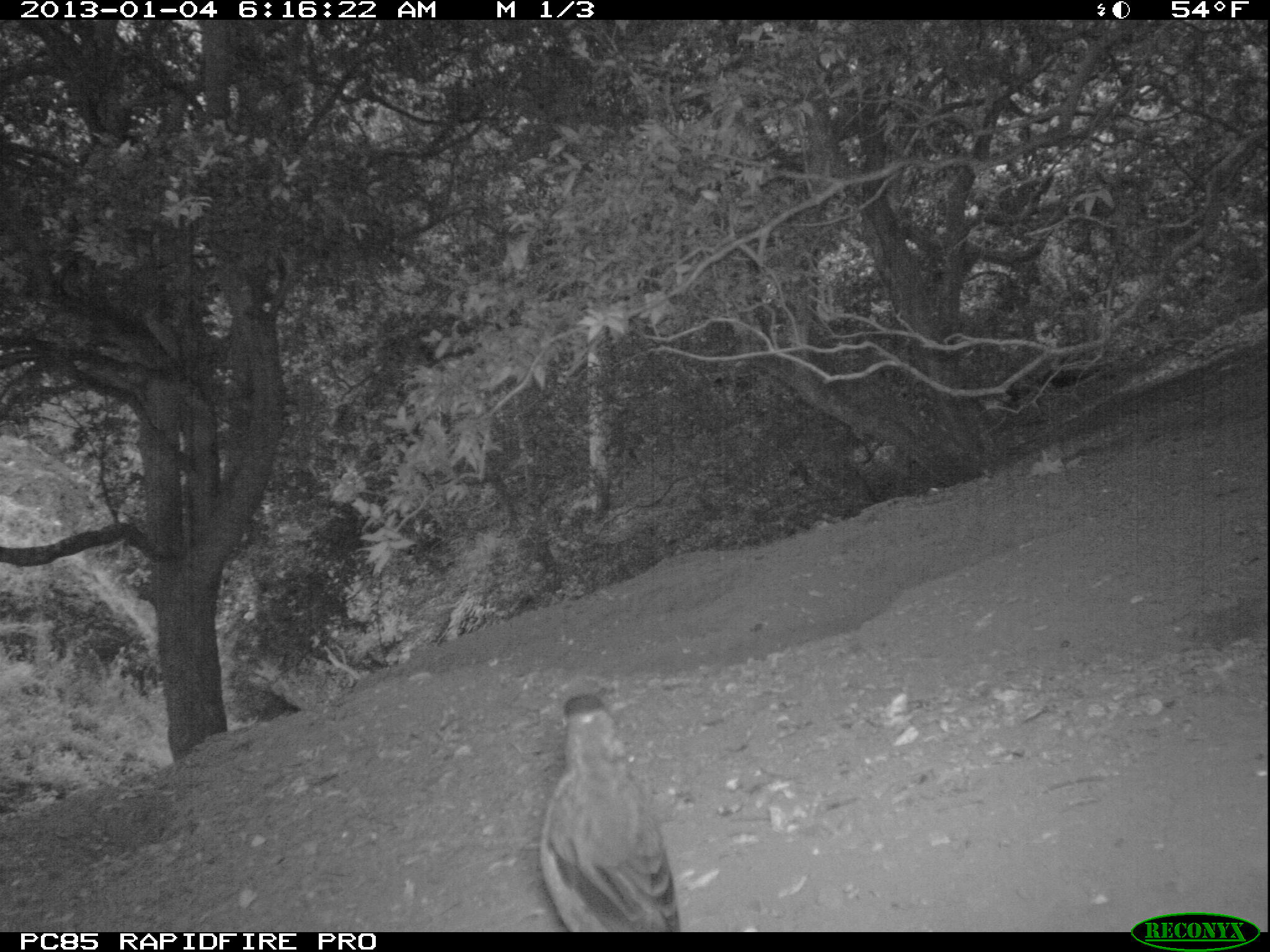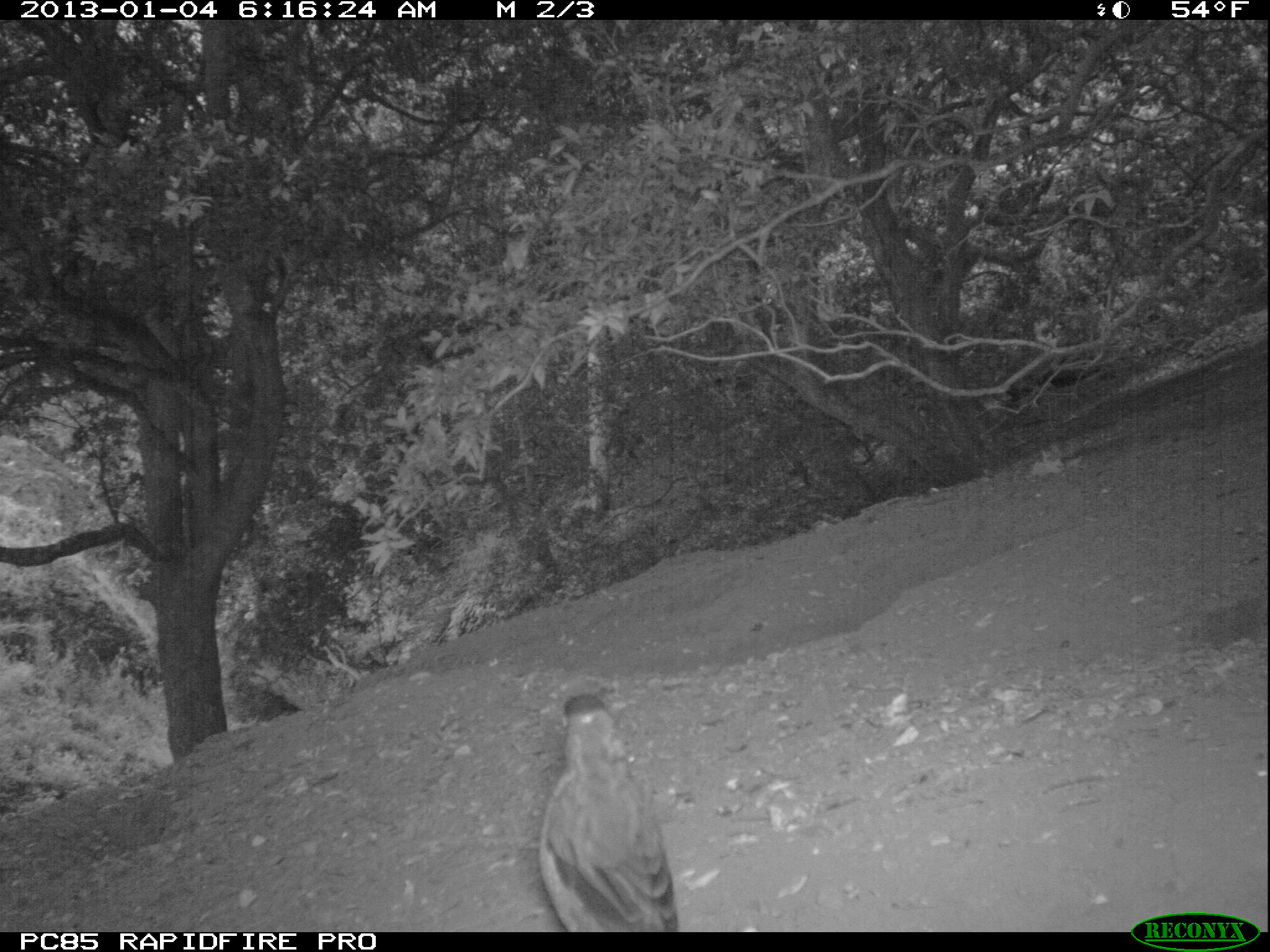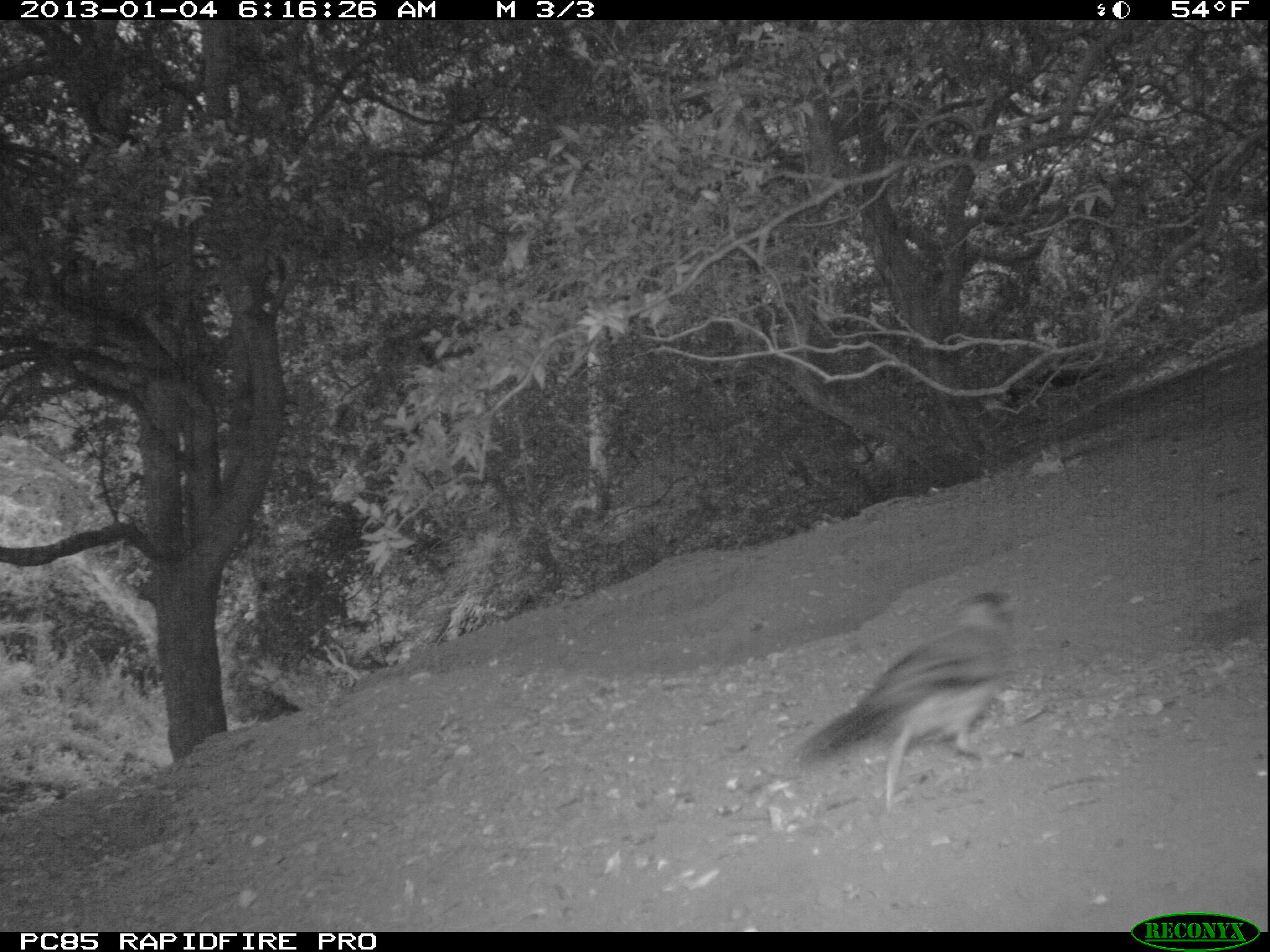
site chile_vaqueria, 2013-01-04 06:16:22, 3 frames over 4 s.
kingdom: Animalia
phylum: Chordata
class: Aves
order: Passeriformes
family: Turdidae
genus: Turdus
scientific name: Turdus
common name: thrush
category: zorzal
Zorzal (thrush) (Turdus).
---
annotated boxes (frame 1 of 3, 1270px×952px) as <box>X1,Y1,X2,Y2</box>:
zorzal: <box>533,692,685,933</box>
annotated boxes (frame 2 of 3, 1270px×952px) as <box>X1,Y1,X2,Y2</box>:
zorzal: <box>533,691,682,933</box>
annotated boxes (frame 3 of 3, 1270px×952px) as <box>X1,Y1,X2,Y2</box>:
zorzal: <box>786,587,1021,816</box>